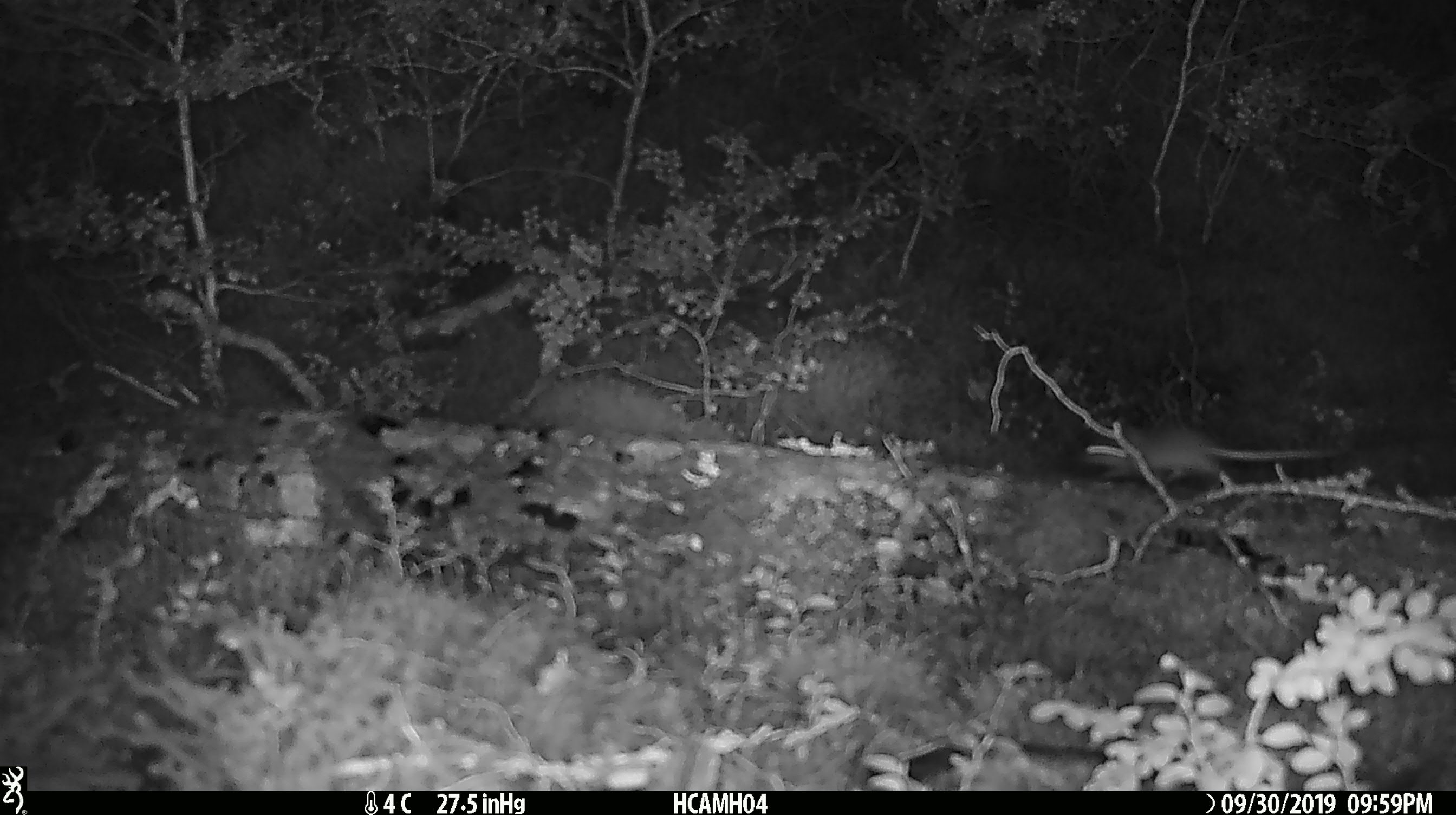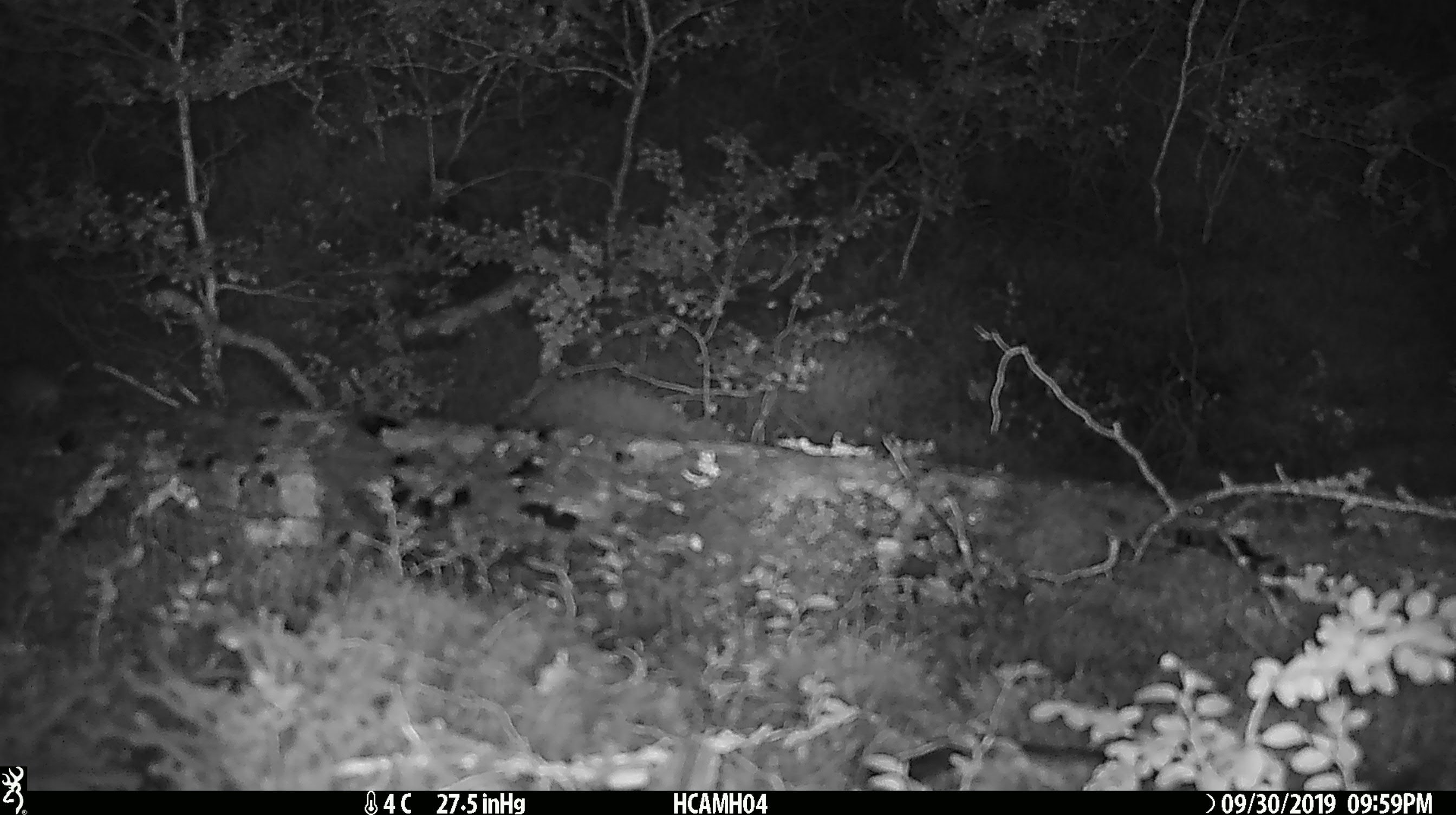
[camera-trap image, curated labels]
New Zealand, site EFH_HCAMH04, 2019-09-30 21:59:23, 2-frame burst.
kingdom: Animalia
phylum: Chordata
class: Mammalia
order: Rodentia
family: Muridae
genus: Mus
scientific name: Mus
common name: mouse